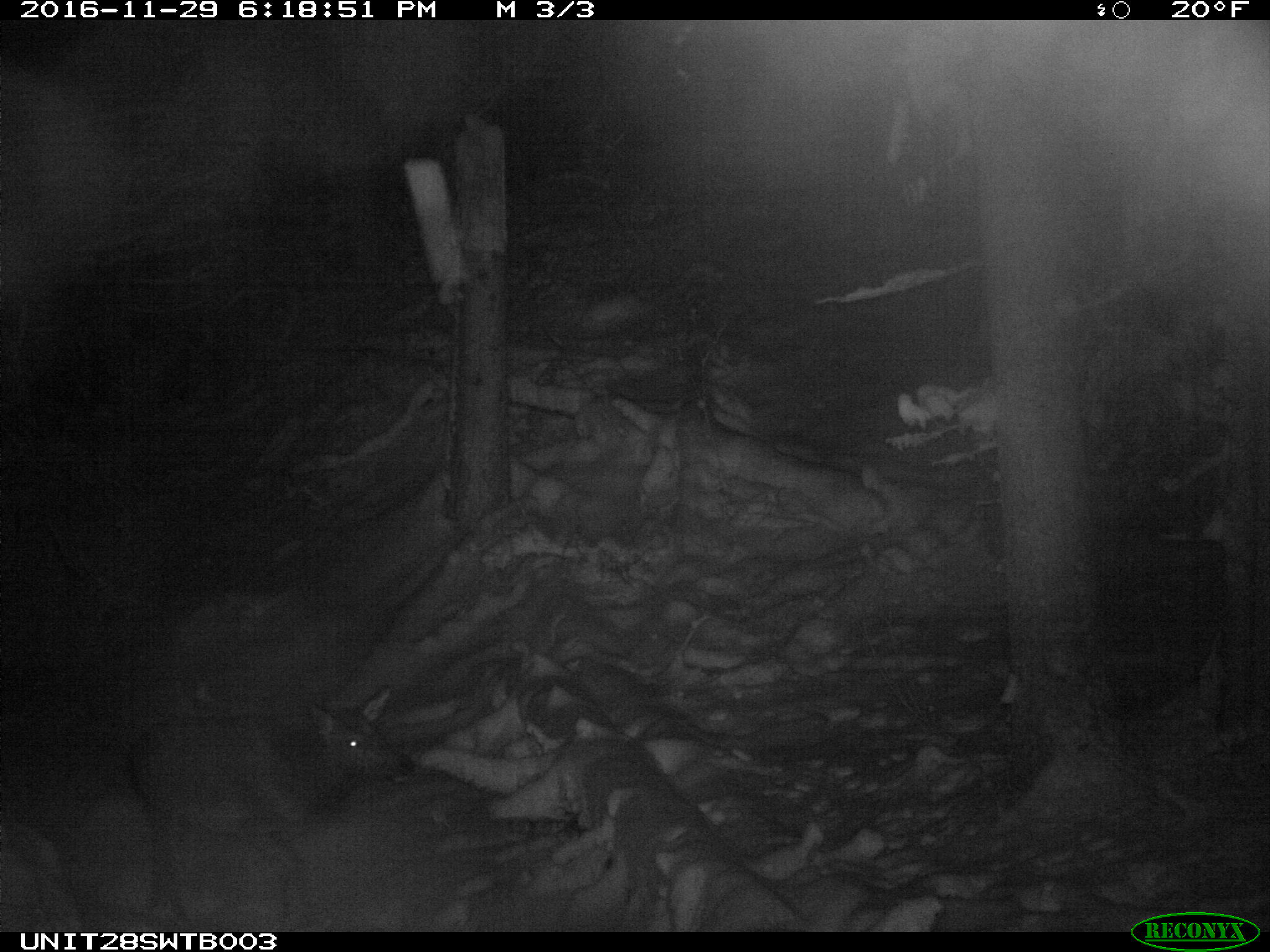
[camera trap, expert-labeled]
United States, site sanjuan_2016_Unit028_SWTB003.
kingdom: Animalia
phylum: Chordata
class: Mammalia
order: Artiodactyla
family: Cervidae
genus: Cervus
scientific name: Cervus elaphus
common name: red deer